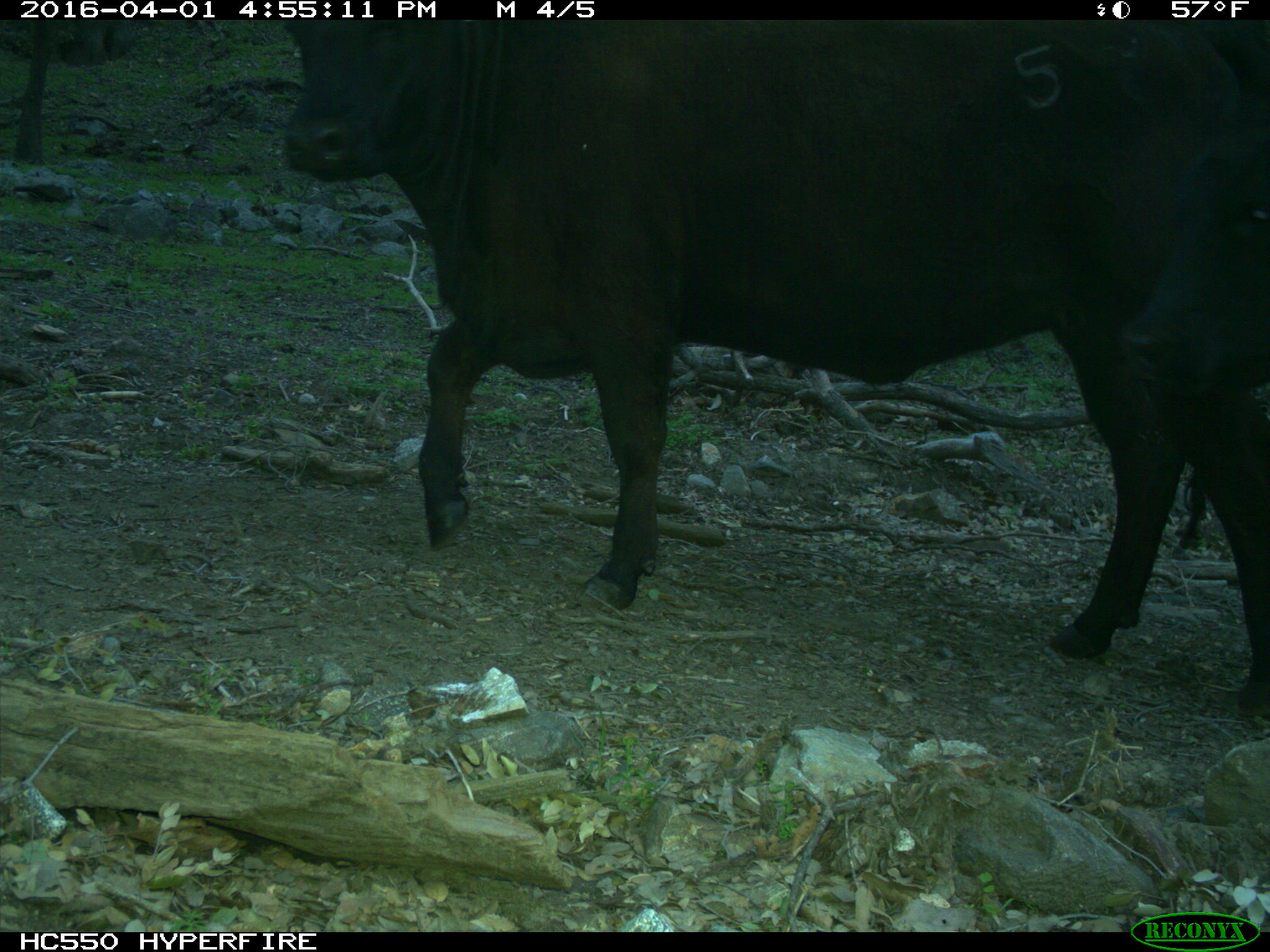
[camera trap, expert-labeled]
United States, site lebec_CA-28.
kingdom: Animalia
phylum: Chordata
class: Mammalia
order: Artiodactyla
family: Bovidae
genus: Bos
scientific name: Bos taurus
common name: domestic cow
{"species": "Bos taurus (domestic cow)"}